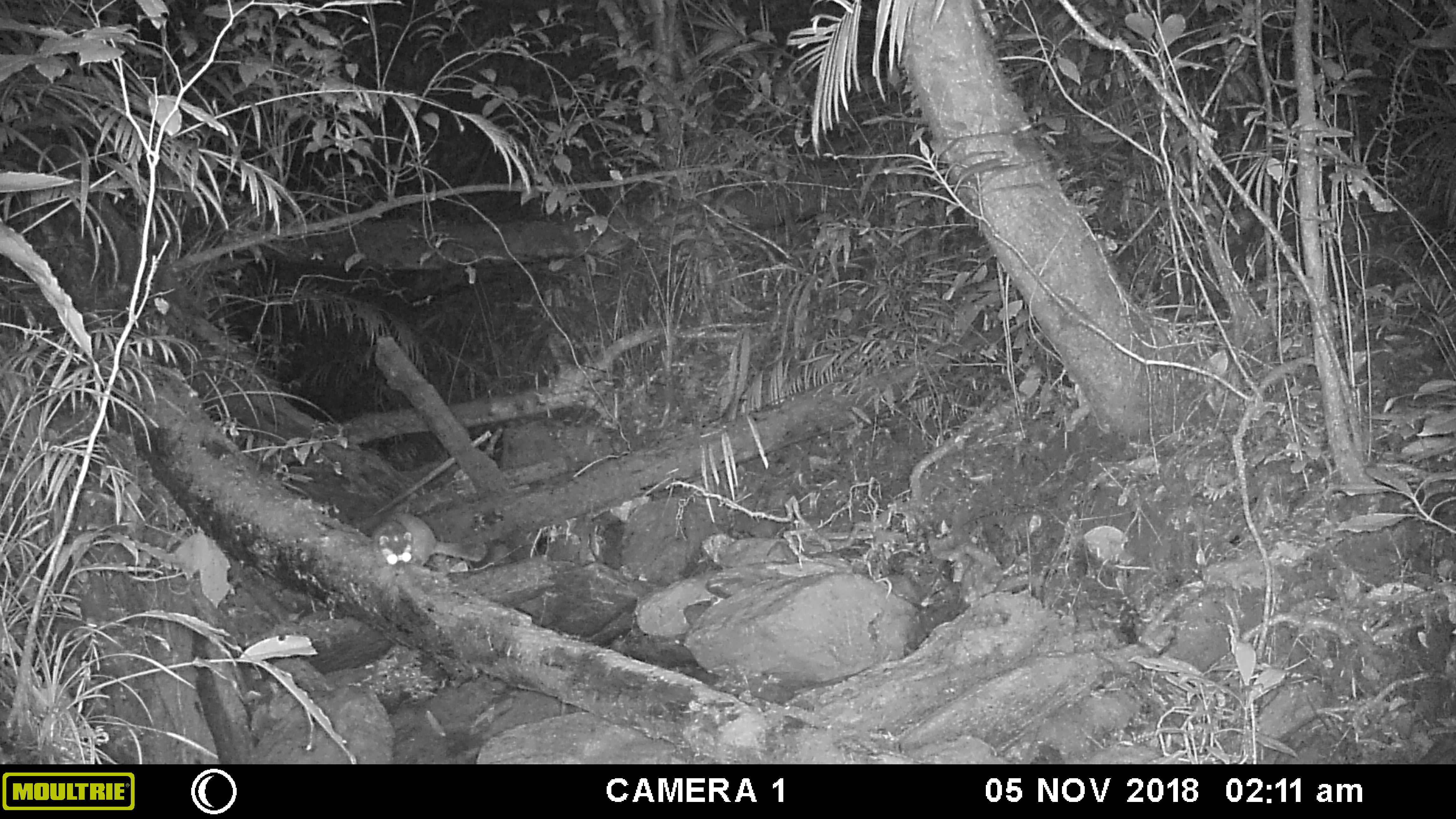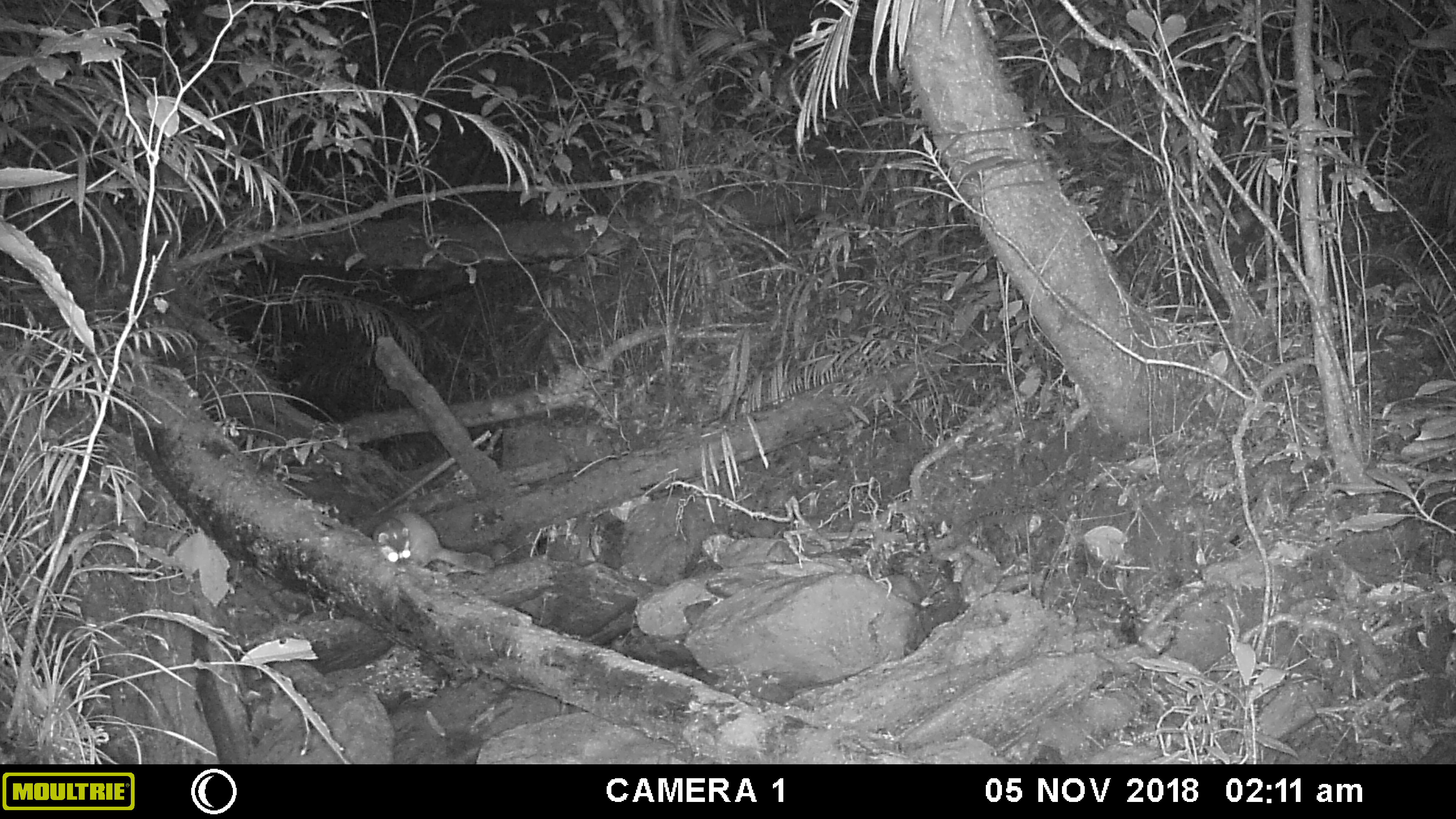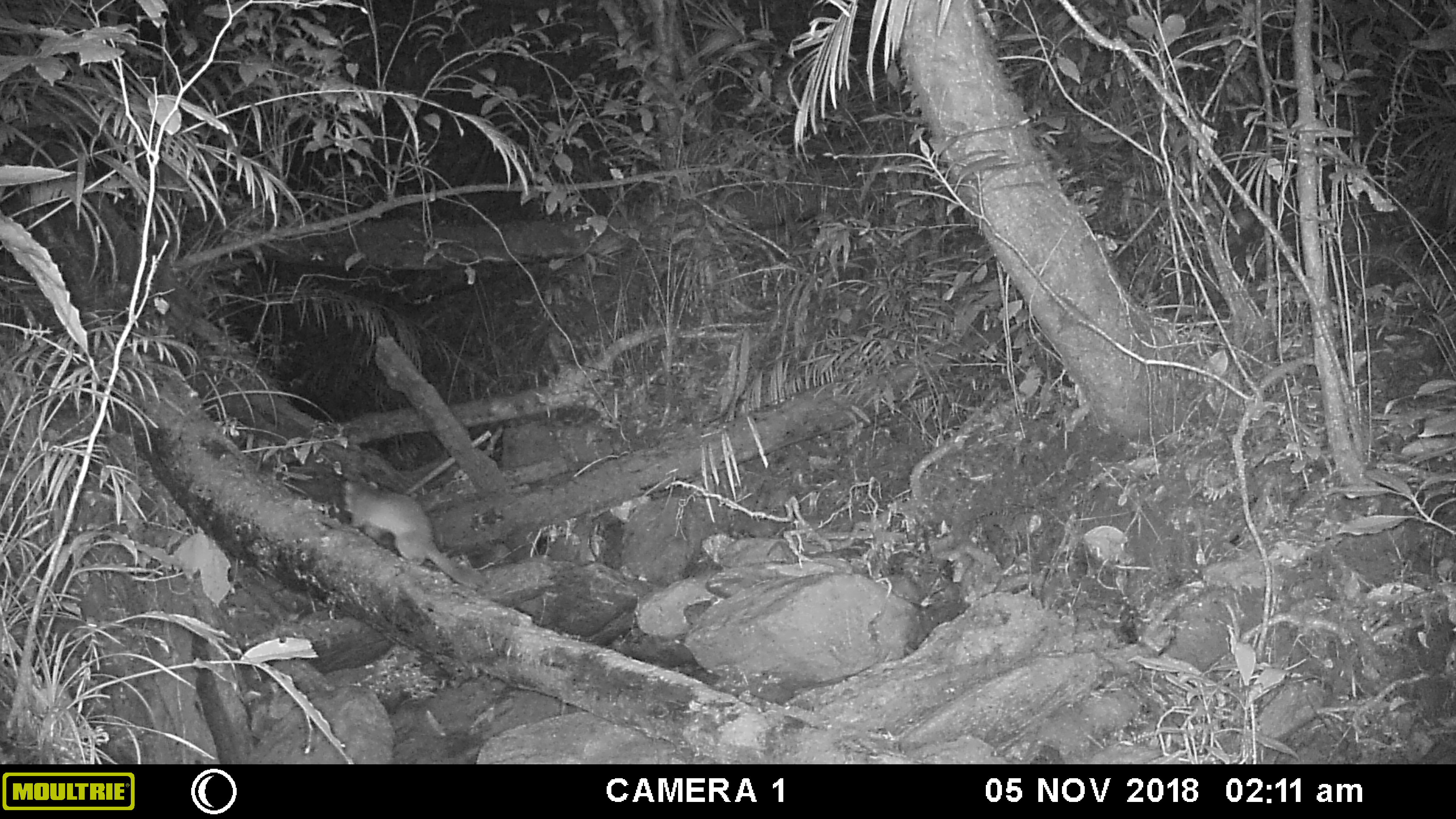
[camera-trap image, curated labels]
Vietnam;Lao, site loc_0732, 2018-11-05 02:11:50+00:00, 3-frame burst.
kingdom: Animalia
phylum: Chordata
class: Mammalia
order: Carnivora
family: Mustelidae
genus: Melogale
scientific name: Melogale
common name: ferret badger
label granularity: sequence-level